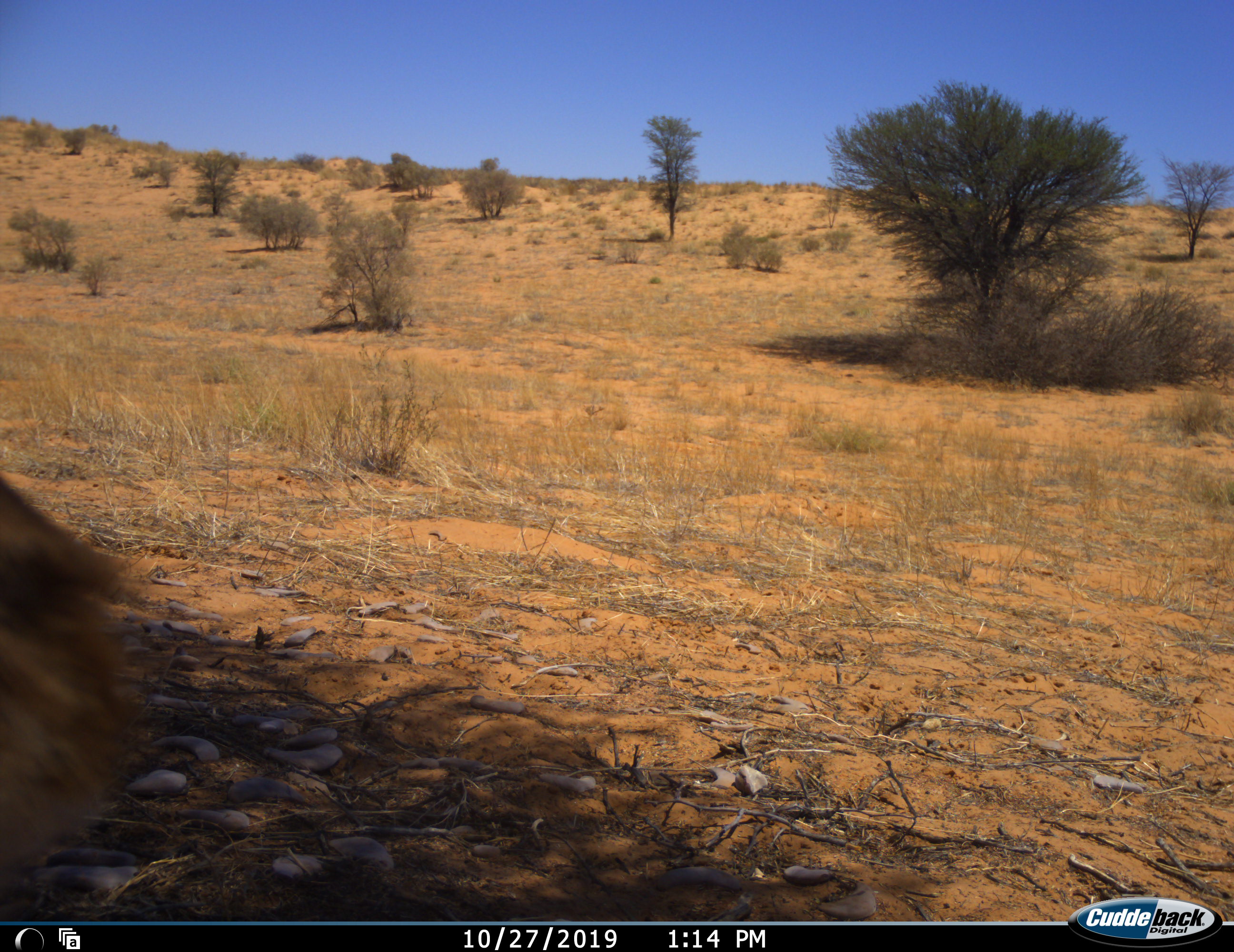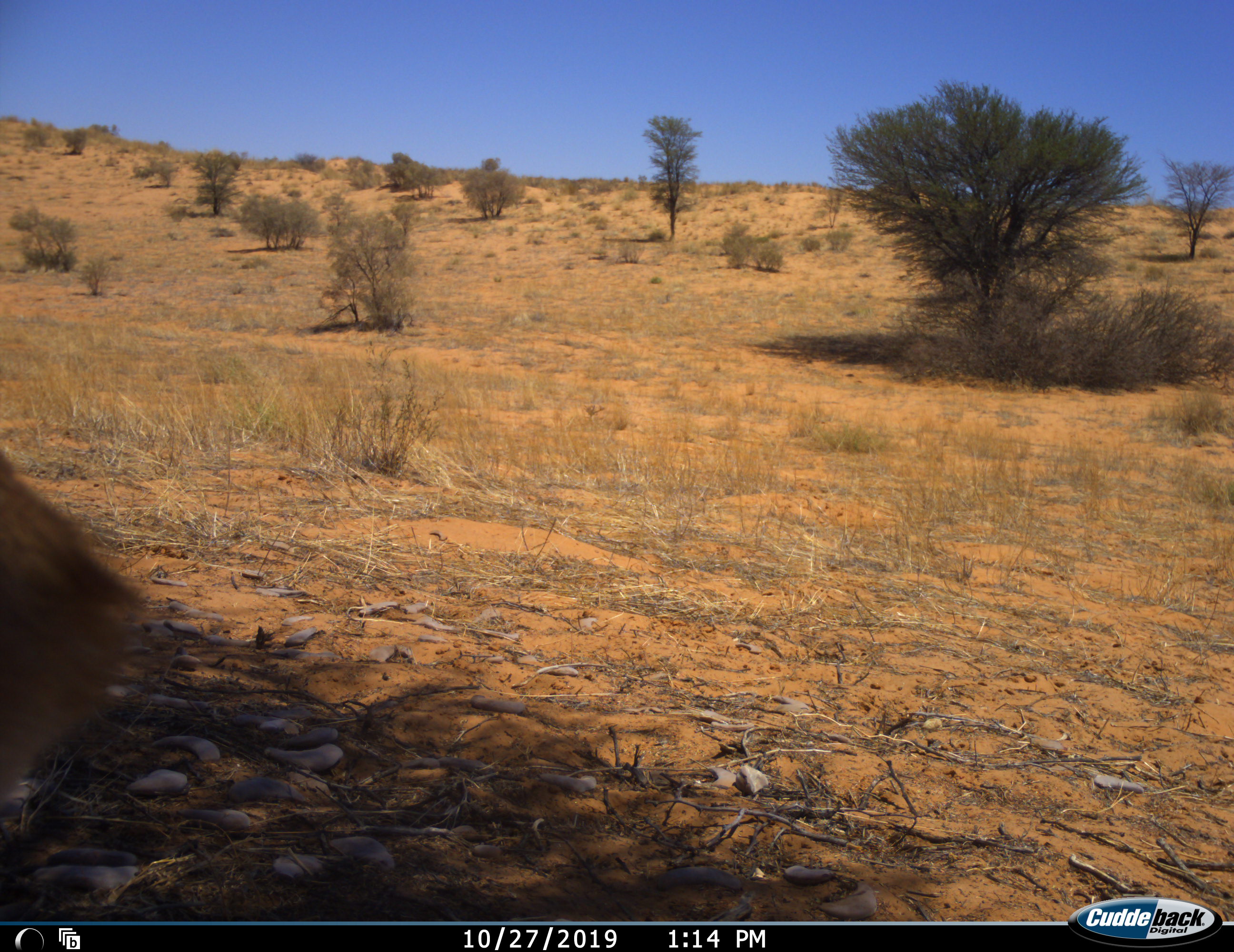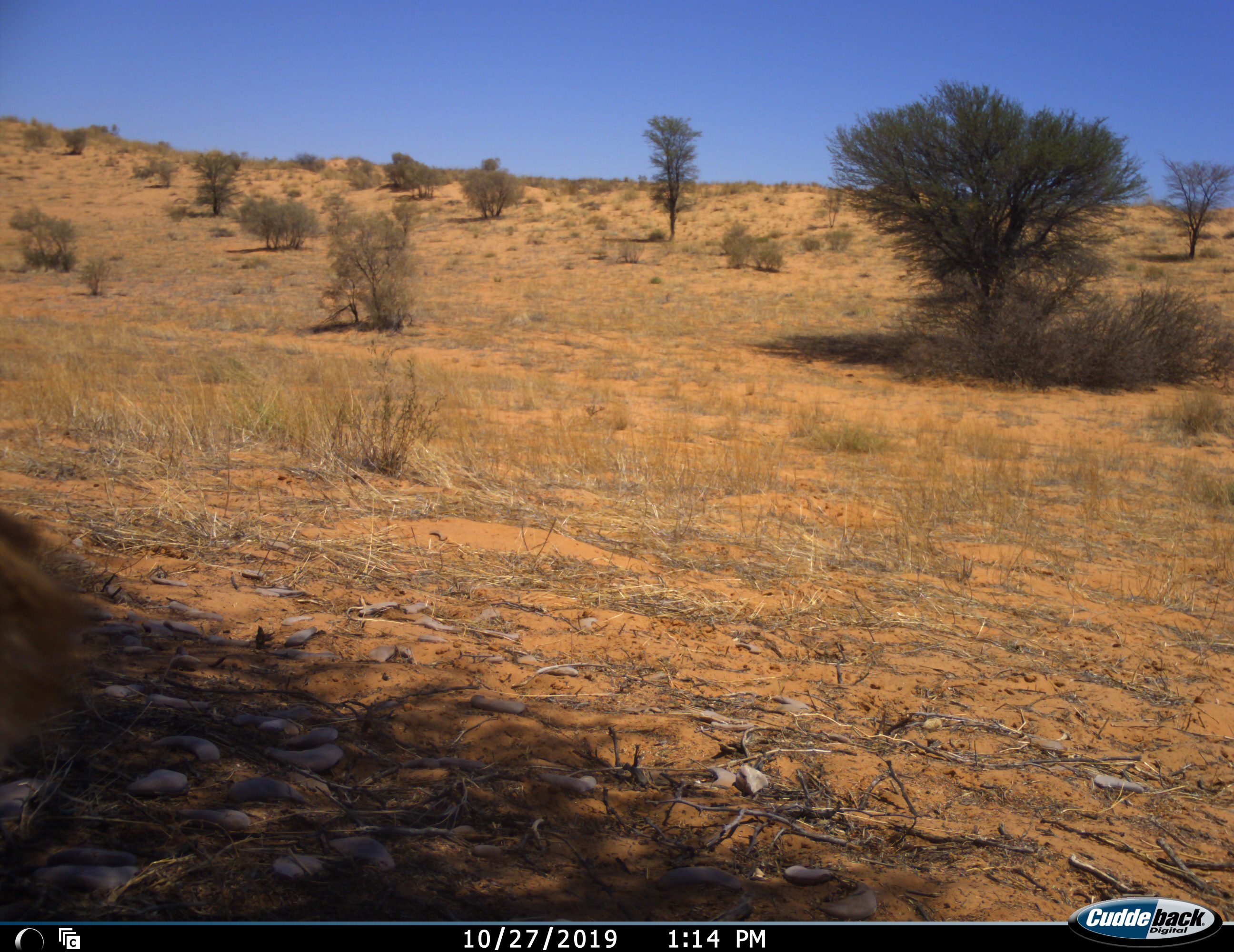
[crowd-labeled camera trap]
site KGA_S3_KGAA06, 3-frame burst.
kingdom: Animalia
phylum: Chordata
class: Mammalia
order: Artiodactyla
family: Bovidae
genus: Raphicerus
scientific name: Raphicerus campestris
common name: steenbok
Steenbok (Raphicerus campestris), count 1. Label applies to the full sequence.